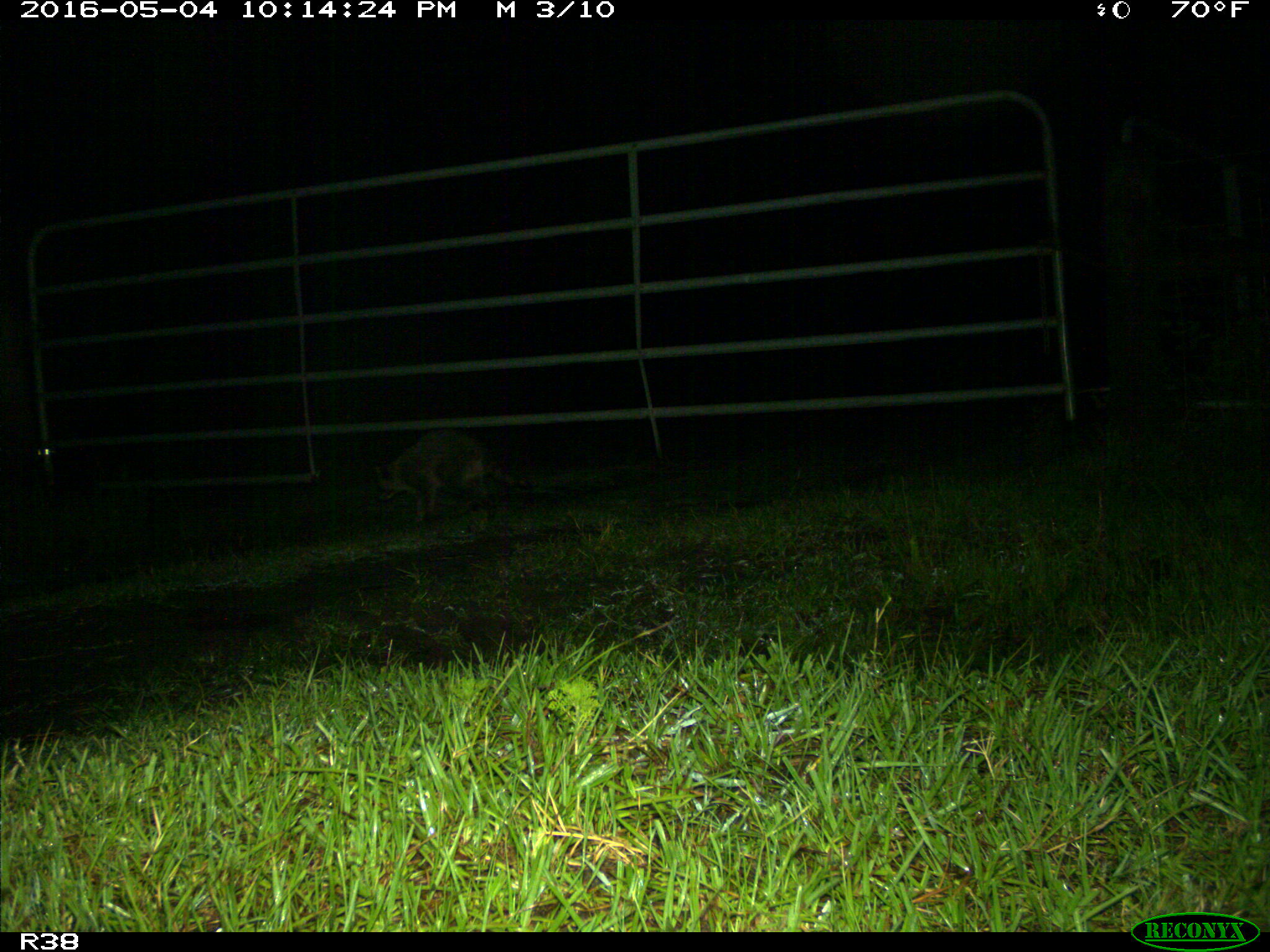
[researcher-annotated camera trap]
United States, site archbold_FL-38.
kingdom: Animalia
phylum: Chordata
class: Mammalia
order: Carnivora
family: Procyonidae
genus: Procyon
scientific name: Procyon lotor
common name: common raccoon